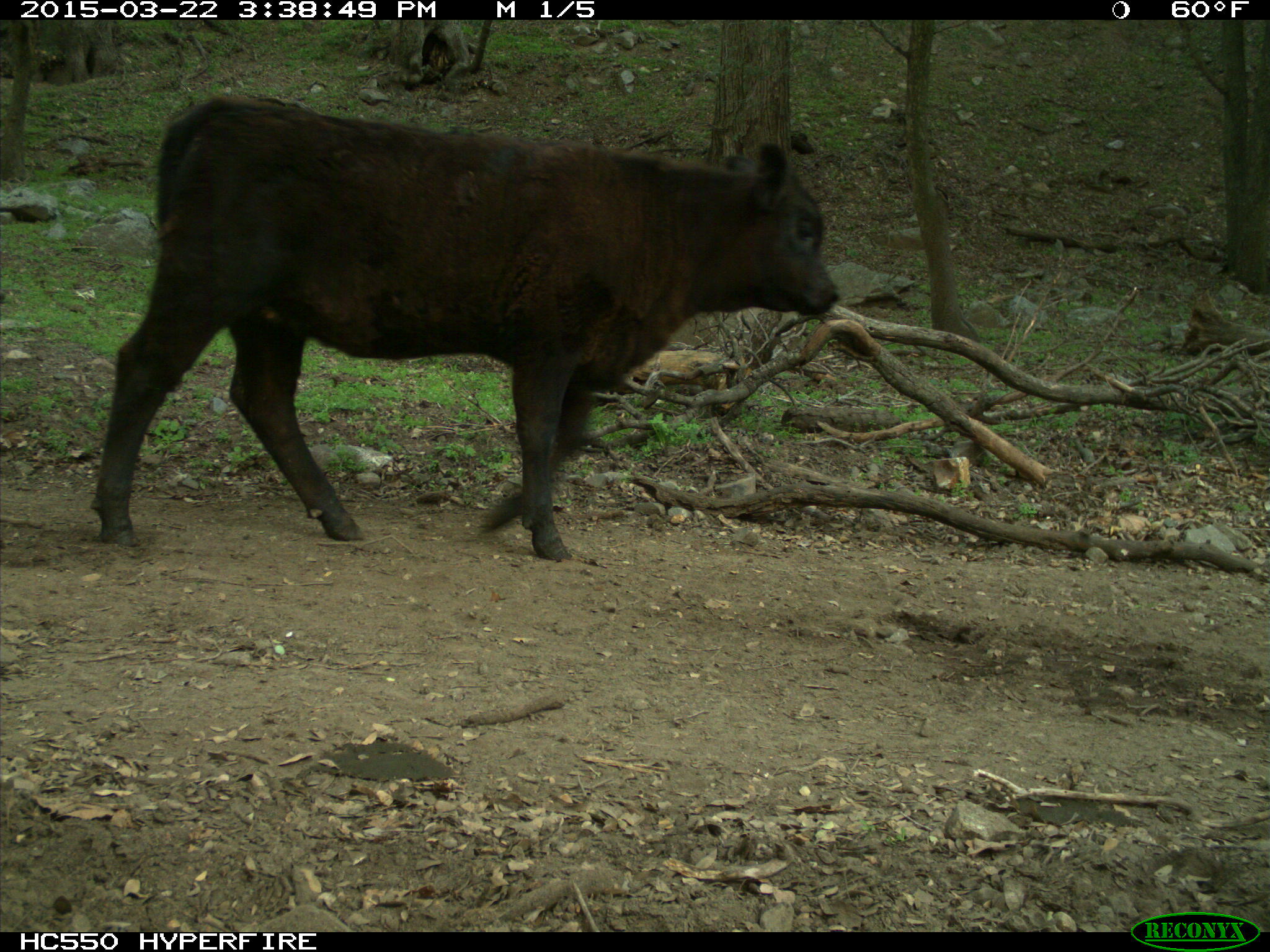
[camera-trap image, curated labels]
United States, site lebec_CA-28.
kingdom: Animalia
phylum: Chordata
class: Mammalia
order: Artiodactyla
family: Bovidae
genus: Bos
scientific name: Bos taurus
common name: domestic cow